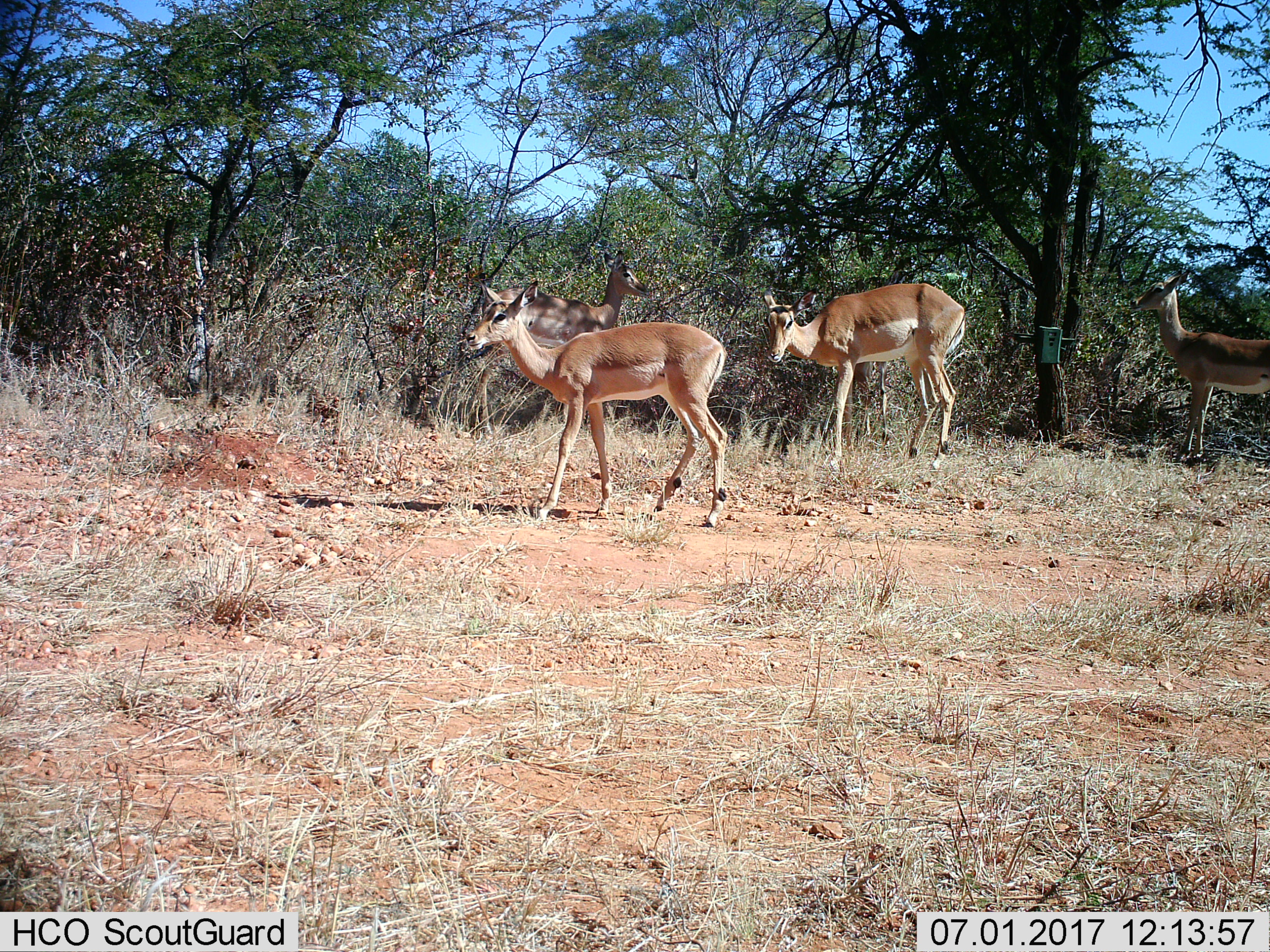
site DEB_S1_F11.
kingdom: Animalia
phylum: Chordata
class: Mammalia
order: Artiodactyla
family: Bovidae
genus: Aepyceros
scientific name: Aepyceros melampus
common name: impala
Impala (Aepyceros melampus), count 4. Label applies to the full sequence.